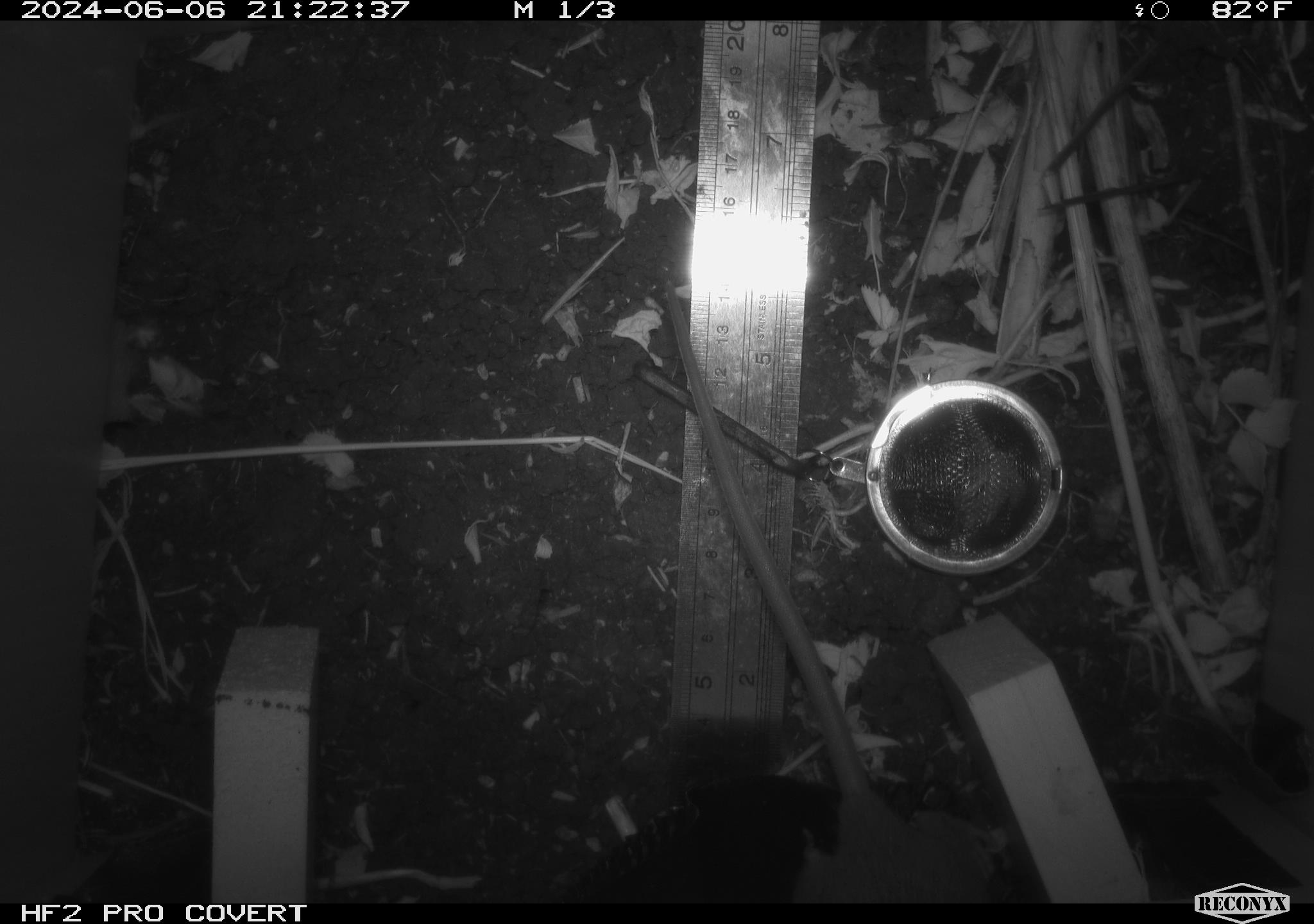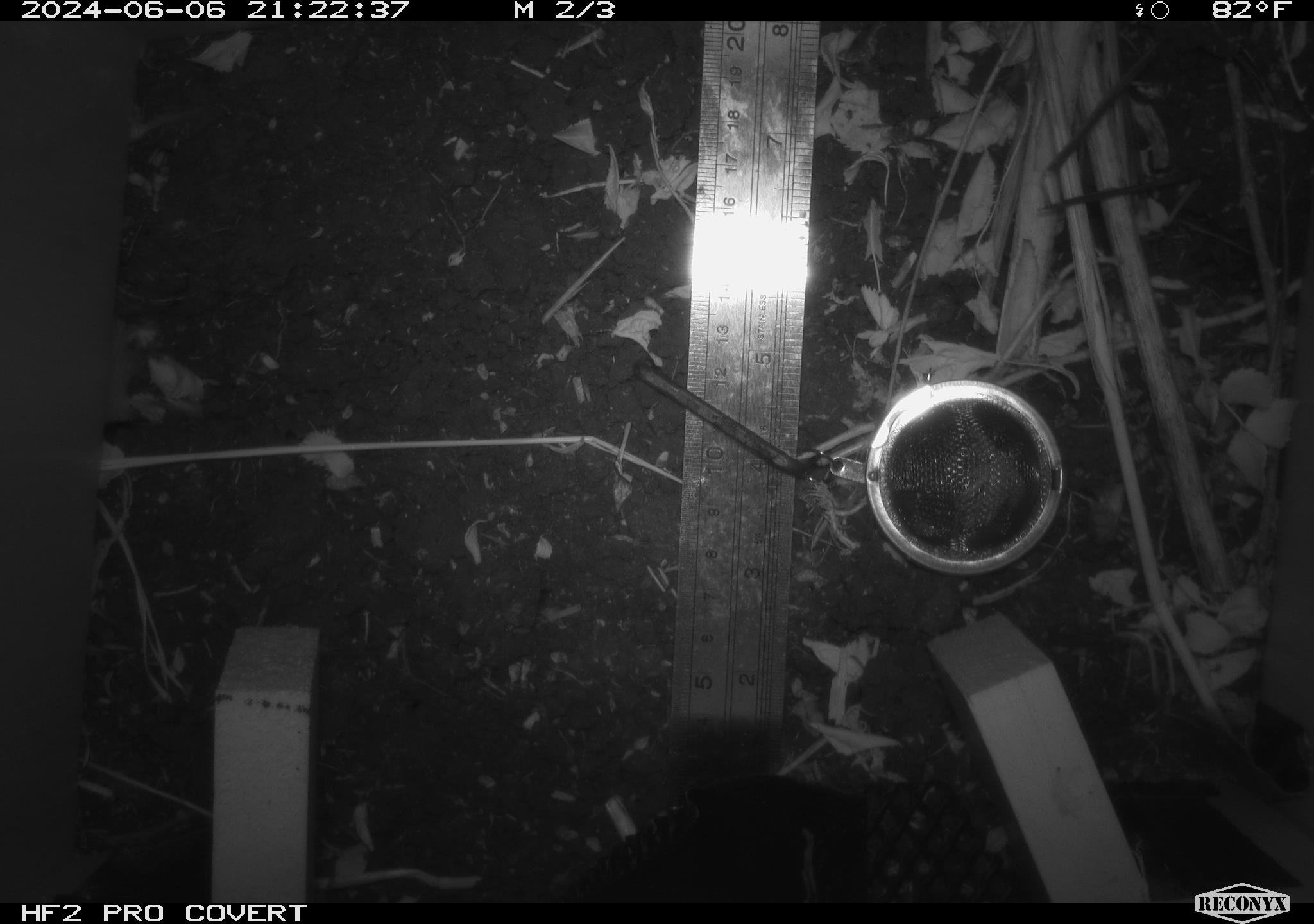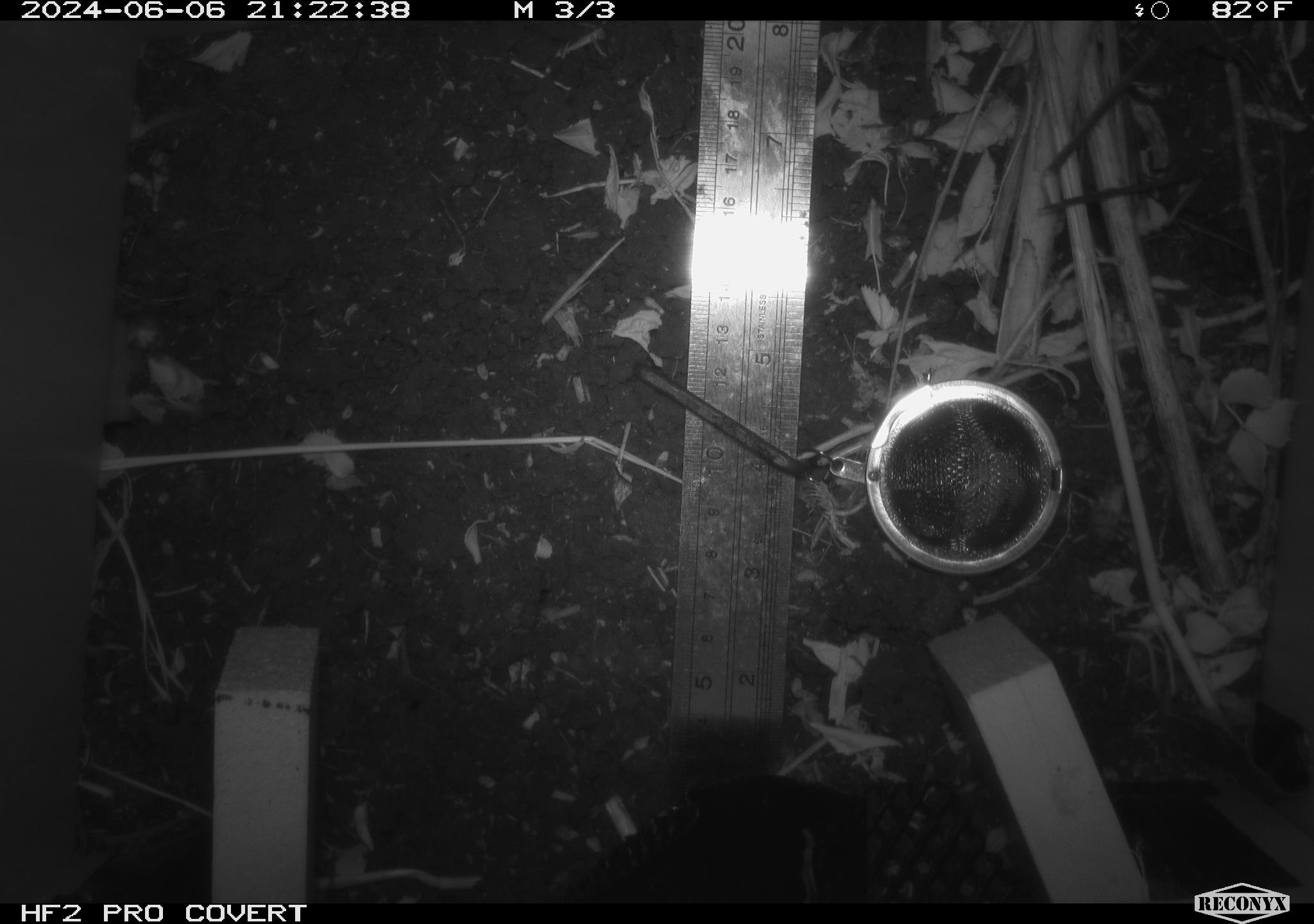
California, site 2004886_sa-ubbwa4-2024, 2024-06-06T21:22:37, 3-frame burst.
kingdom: Animalia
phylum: Chordata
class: Mammalia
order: Rodentia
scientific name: Rodentia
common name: woodrat or rat or mouse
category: woodrat or rat or mouse species